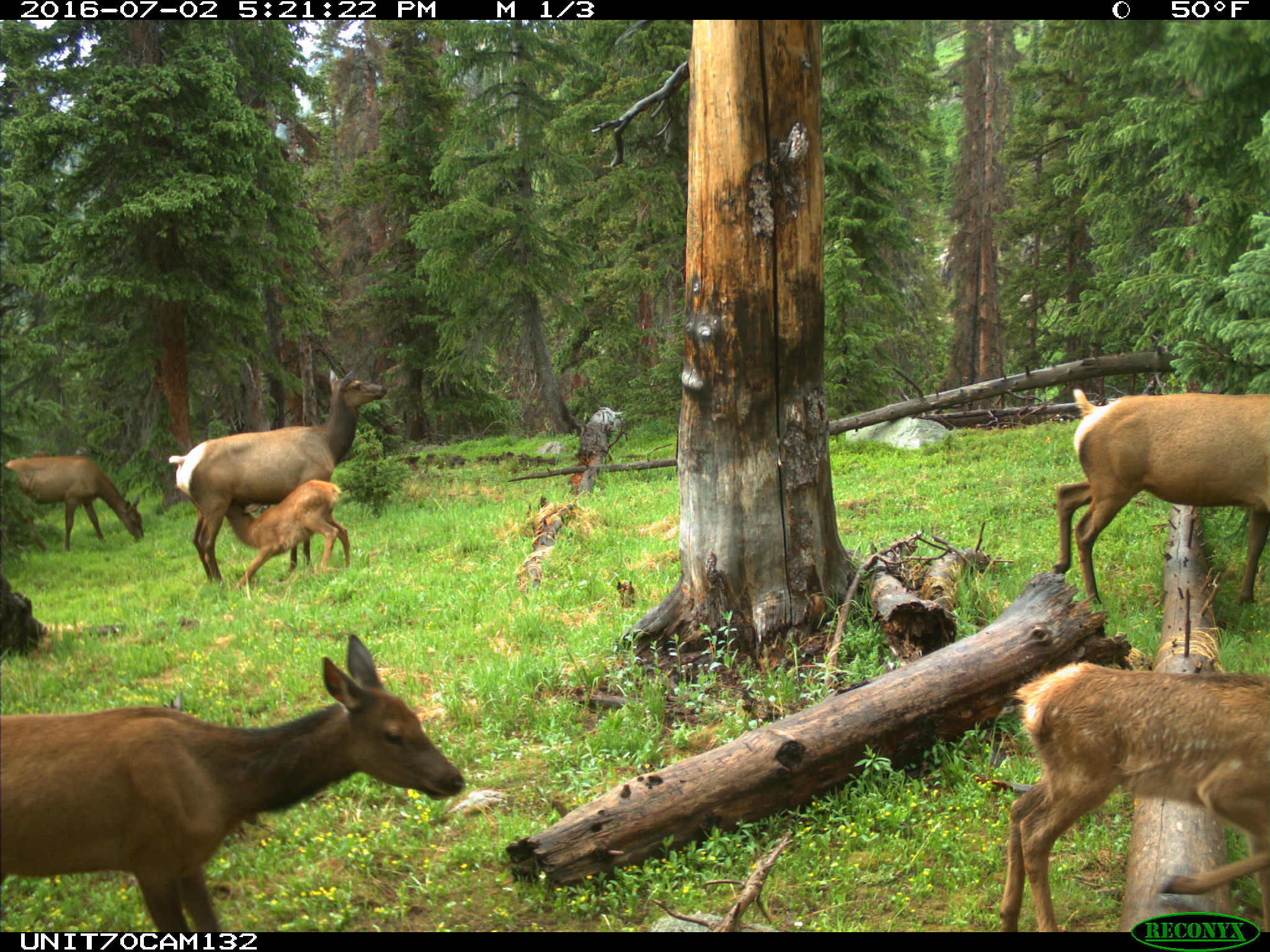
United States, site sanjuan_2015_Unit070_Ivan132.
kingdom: Animalia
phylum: Chordata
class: Mammalia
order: Artiodactyla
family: Cervidae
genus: Cervus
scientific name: Cervus elaphus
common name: red deer